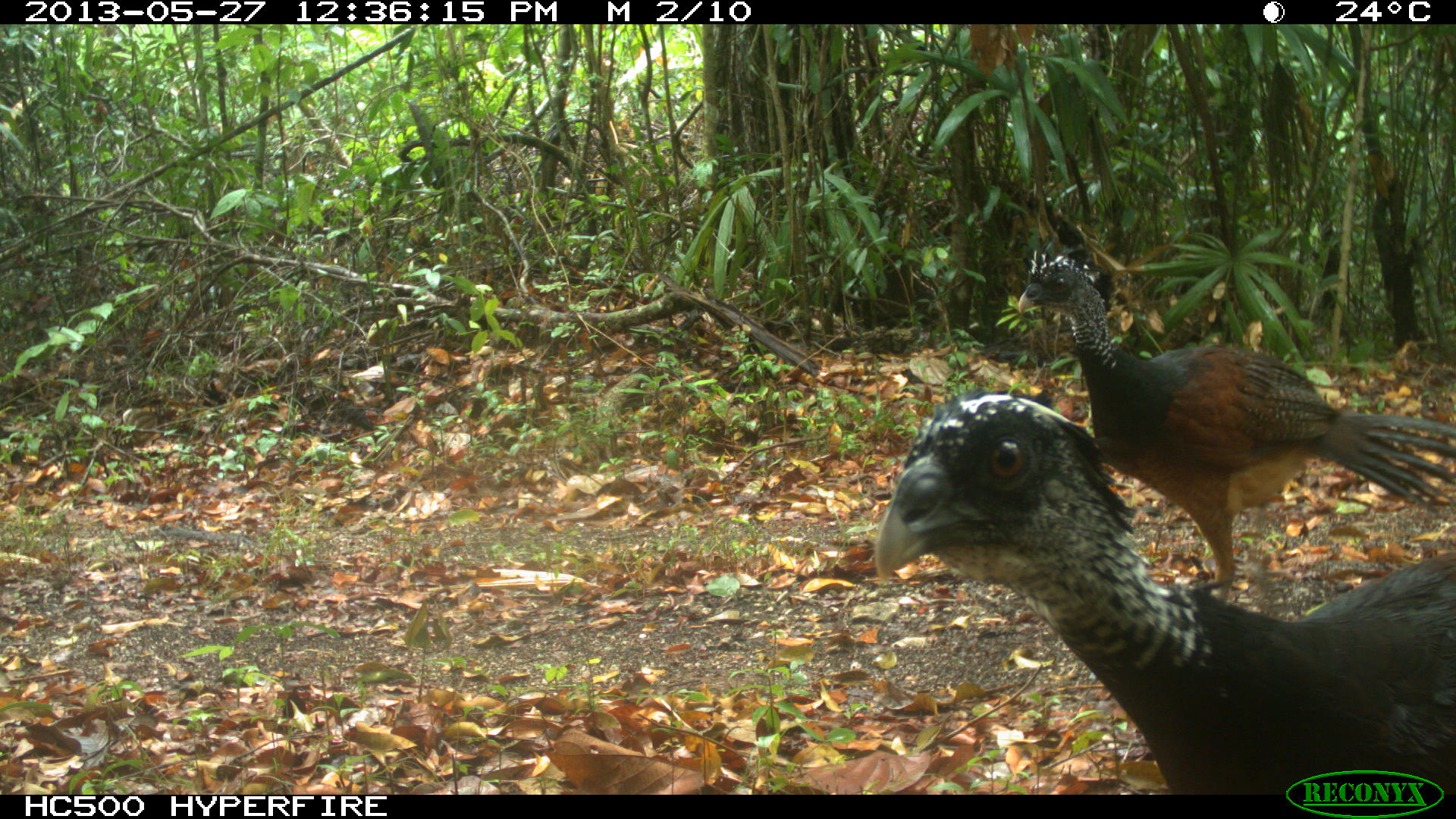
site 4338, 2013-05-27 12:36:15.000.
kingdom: Animalia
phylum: Chordata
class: Aves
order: Galliformes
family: Cracidae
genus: Crax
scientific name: Crax rubra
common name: great curassow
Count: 2.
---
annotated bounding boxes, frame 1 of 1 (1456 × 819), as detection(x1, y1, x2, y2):
crax rubra: detection(870, 386, 1456, 795); detection(1014, 246, 1456, 602)